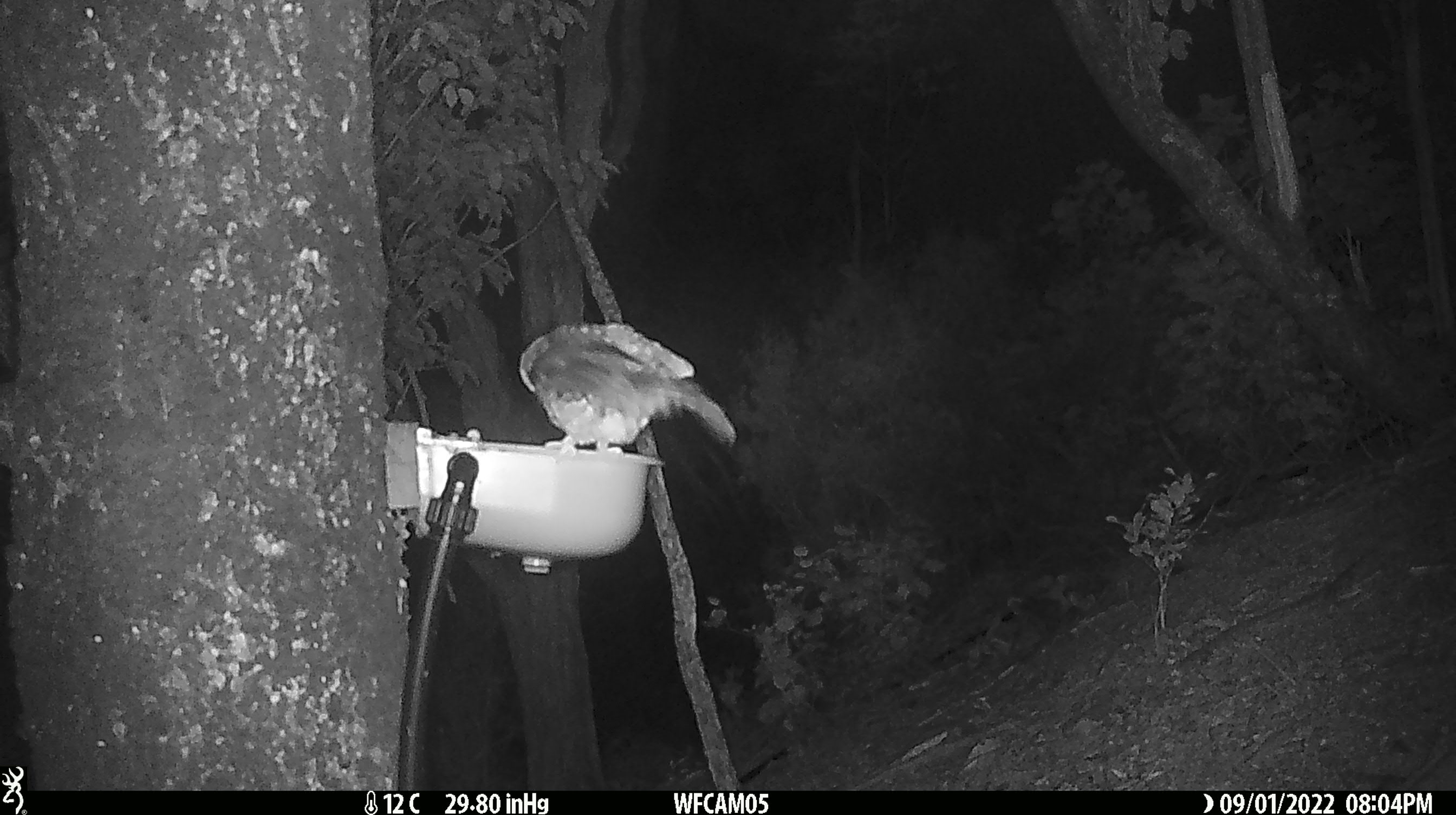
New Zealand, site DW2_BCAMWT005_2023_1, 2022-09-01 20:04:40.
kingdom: Animalia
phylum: Chordata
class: Aves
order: Strigiformes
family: Strigidae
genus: Ninox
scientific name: Ninox novaeseelandiae novaeseelandiae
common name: morepork